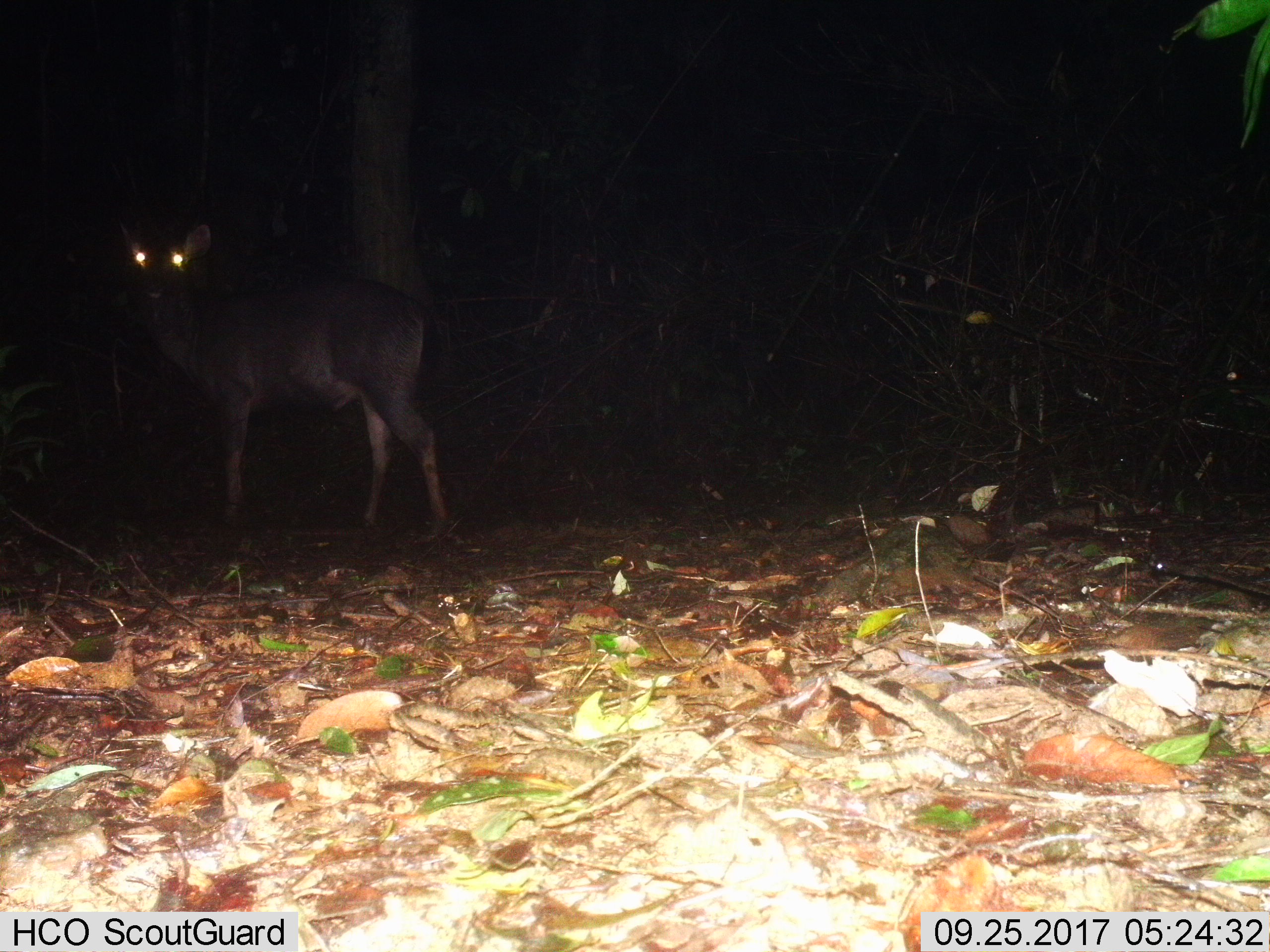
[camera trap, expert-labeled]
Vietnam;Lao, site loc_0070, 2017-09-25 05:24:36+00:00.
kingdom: Animalia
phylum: Chordata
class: Mammalia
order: Artiodactyla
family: Cervidae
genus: Rusa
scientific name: Rusa unicolor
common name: sambar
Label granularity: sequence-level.